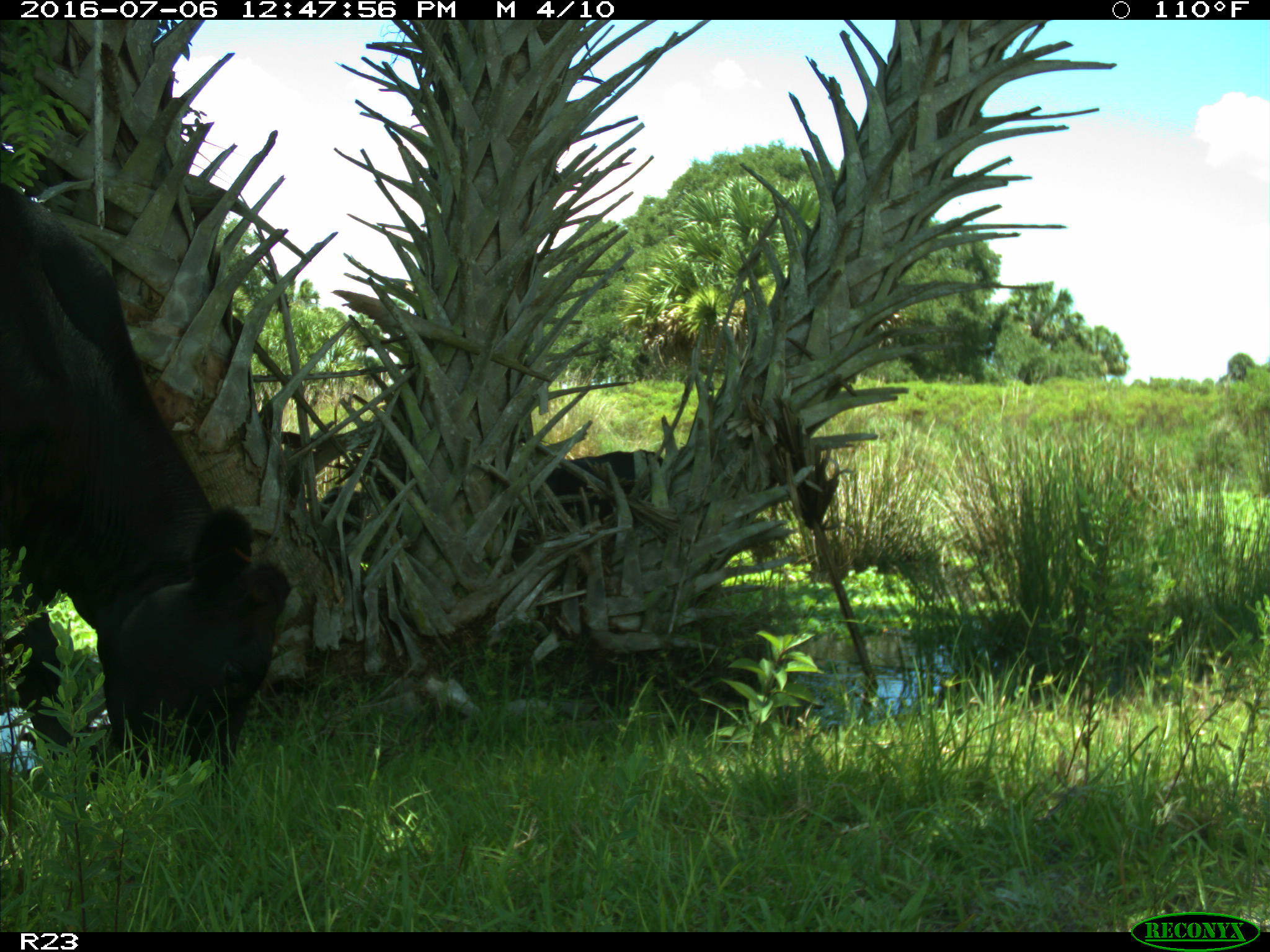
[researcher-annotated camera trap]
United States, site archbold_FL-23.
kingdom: Animalia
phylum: Chordata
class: Mammalia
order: Artiodactyla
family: Bovidae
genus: Bos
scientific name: Bos taurus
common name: domestic cow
Bos taurus (domestic cow).